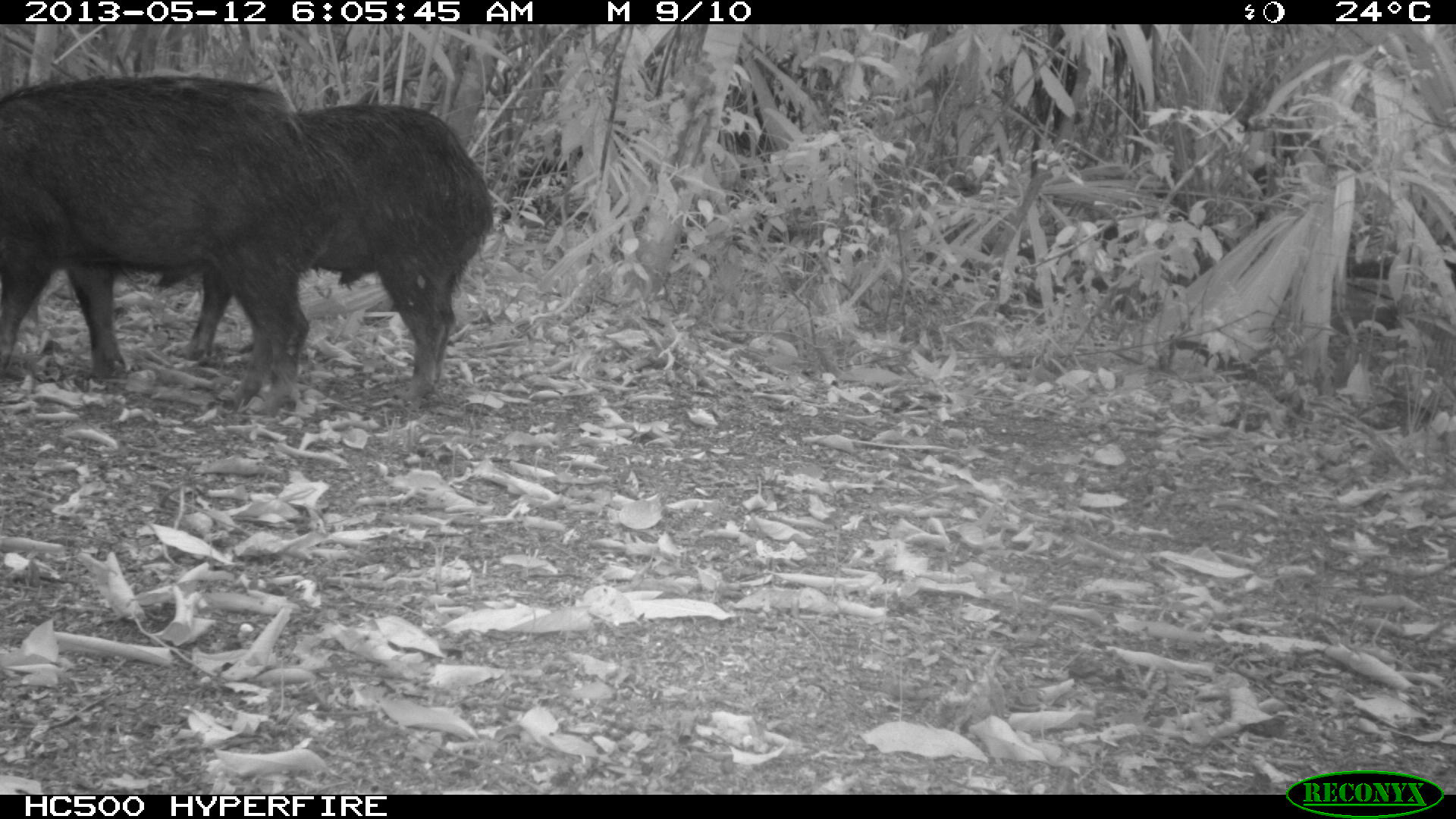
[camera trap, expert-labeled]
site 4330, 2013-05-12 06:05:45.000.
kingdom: Animalia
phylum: Chordata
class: Mammalia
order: Artiodactyla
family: Tayassuidae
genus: Tayassu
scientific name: Tayassu pecari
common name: white-lipped peccary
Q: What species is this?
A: Tayassu pecari (white-lipped peccary).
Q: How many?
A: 2.